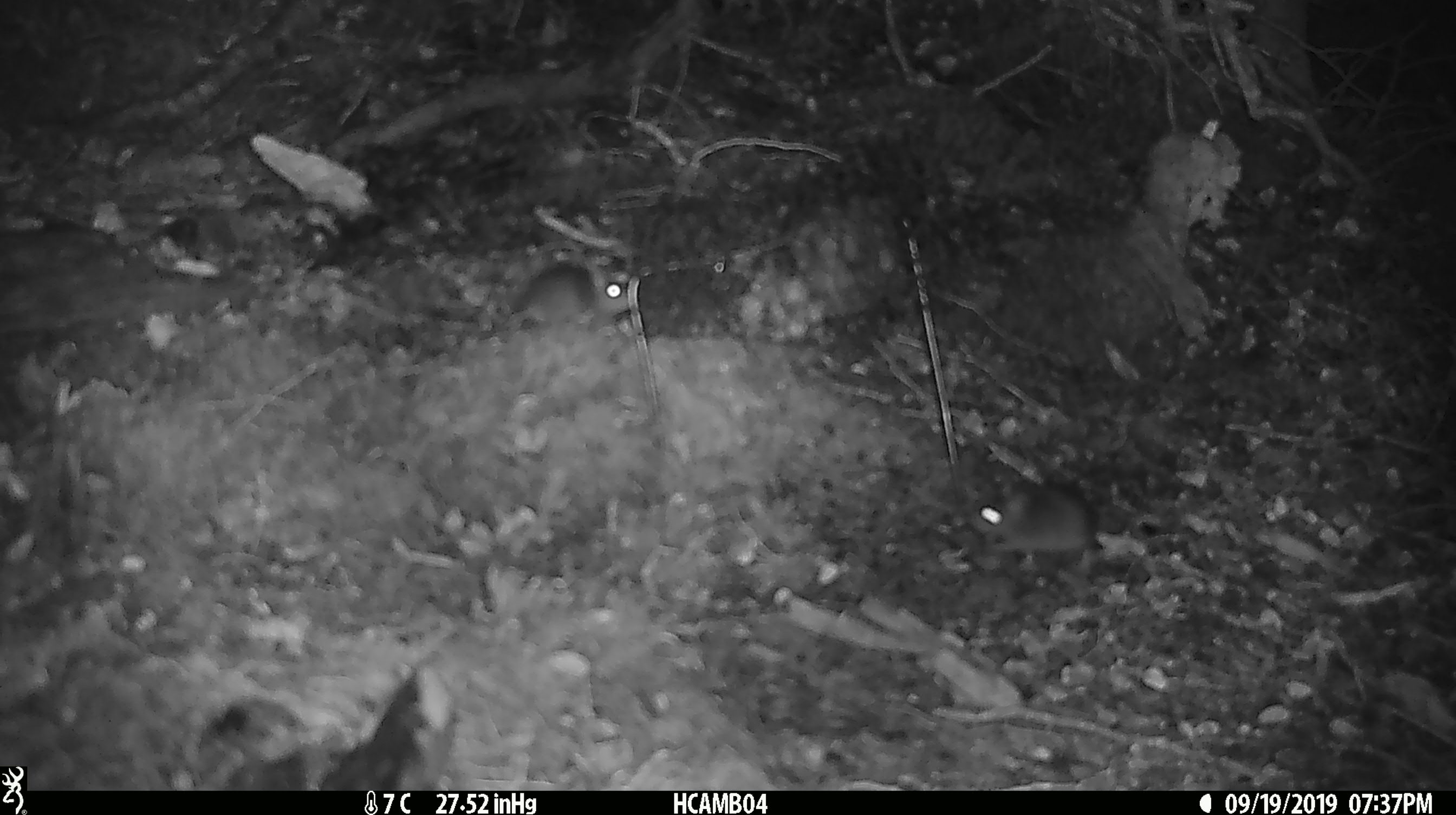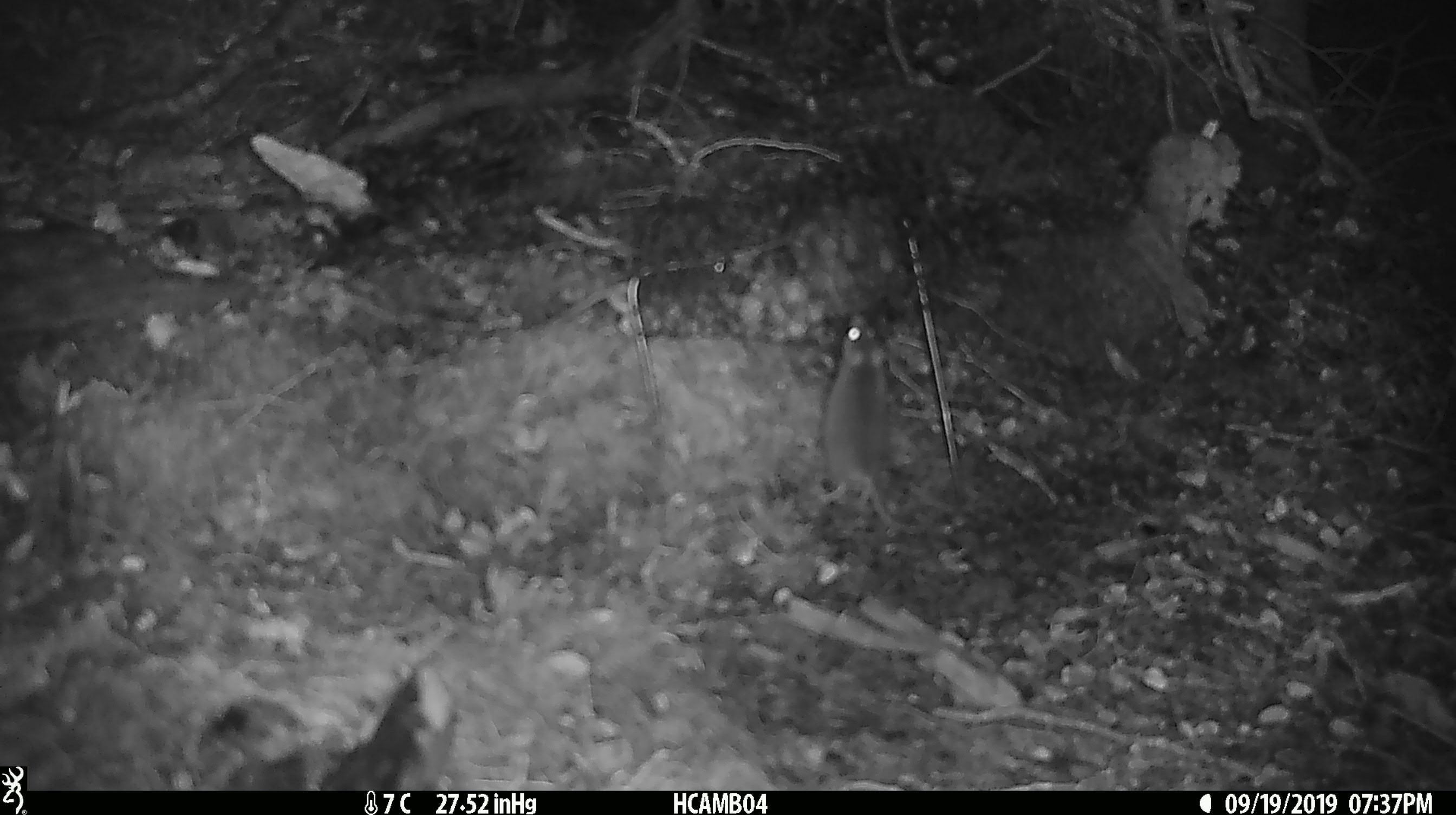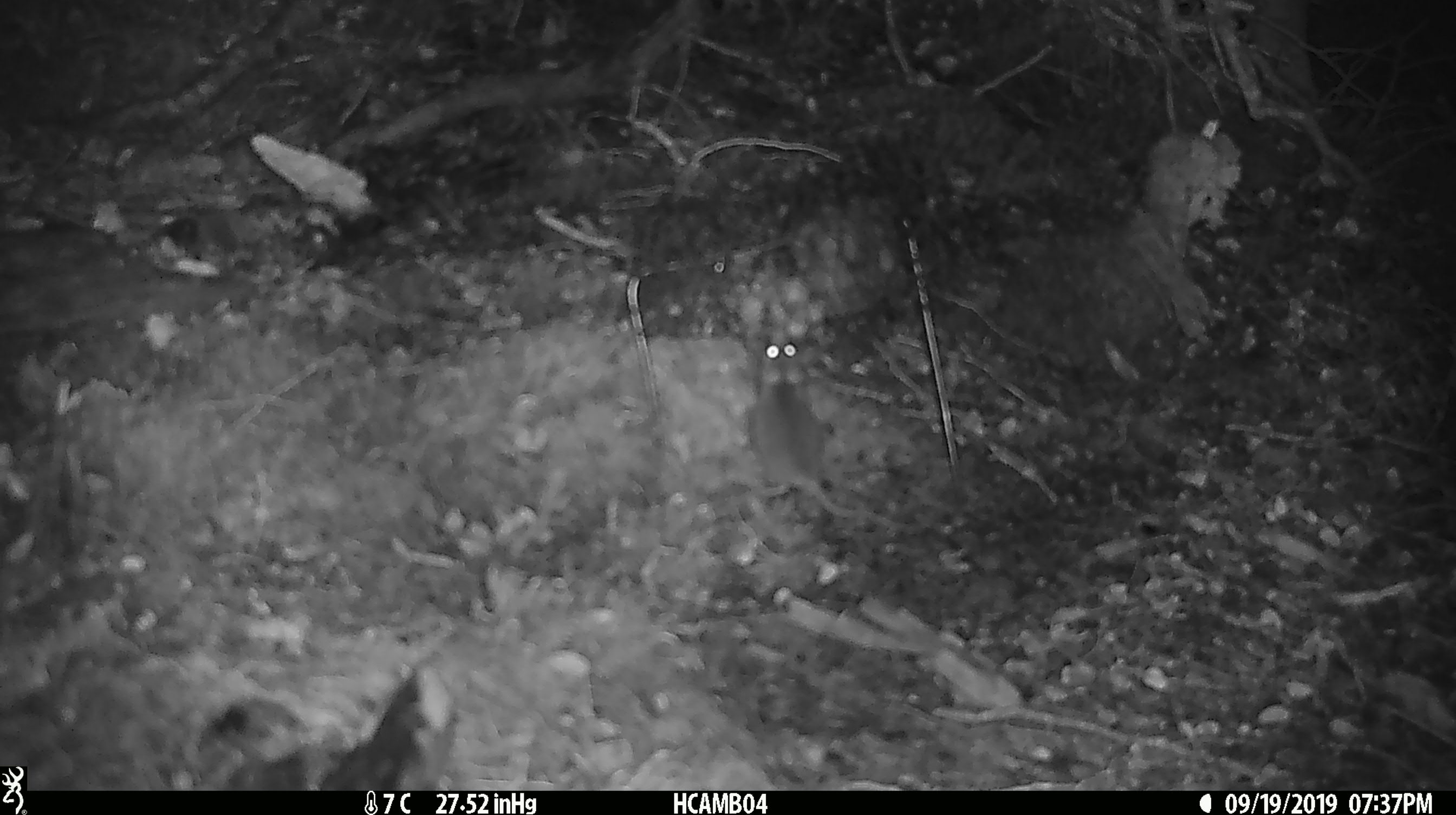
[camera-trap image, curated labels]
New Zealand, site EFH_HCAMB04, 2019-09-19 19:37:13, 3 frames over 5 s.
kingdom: Animalia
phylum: Chordata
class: Mammalia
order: Rodentia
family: Muridae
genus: Mus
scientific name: Mus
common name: mouse